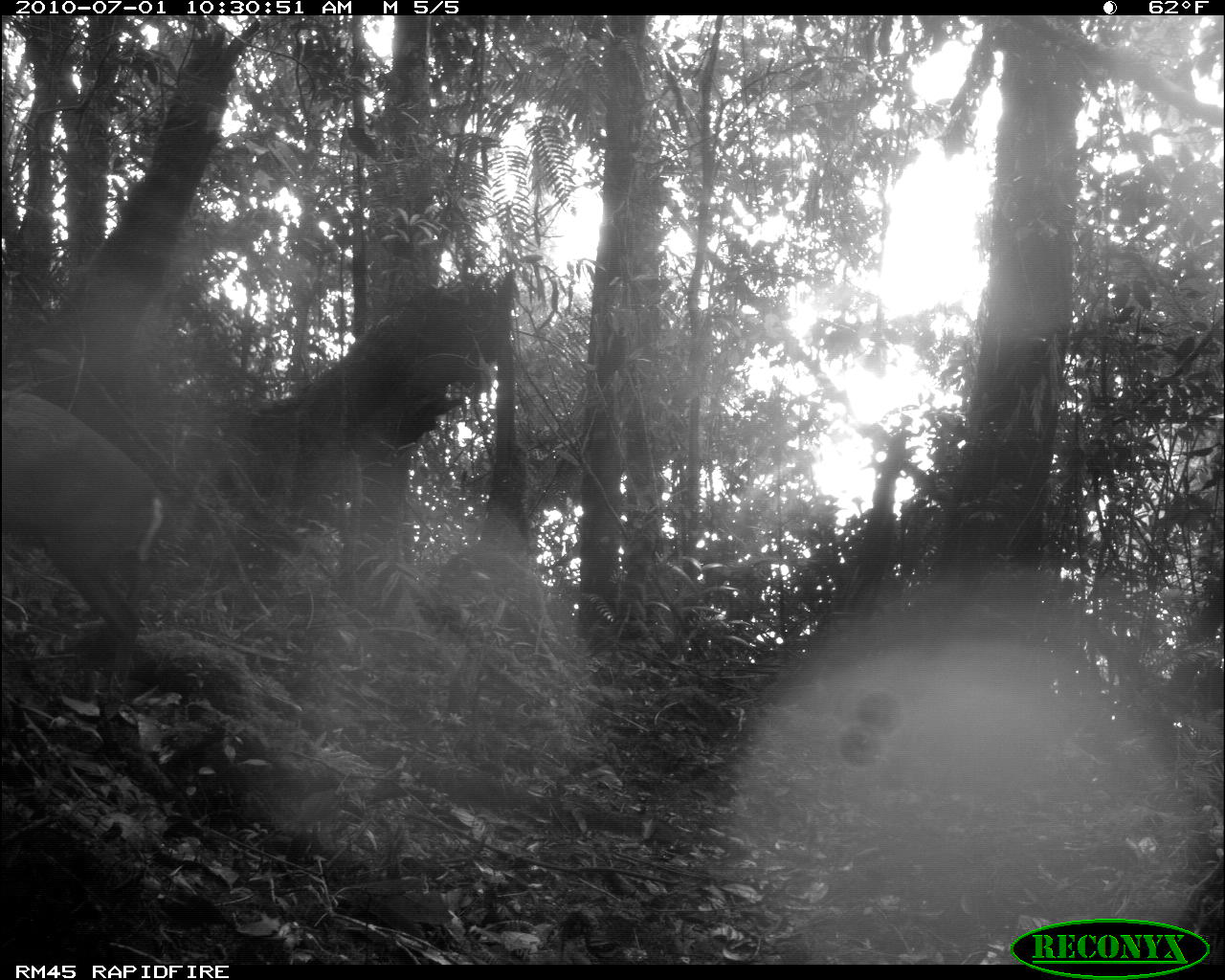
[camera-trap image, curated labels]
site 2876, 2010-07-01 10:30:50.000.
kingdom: Animalia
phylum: Chordata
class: Mammalia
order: Artiodactyla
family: Cervidae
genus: Muntiacus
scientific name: Muntiacus muntjak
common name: southern red muntjac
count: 1